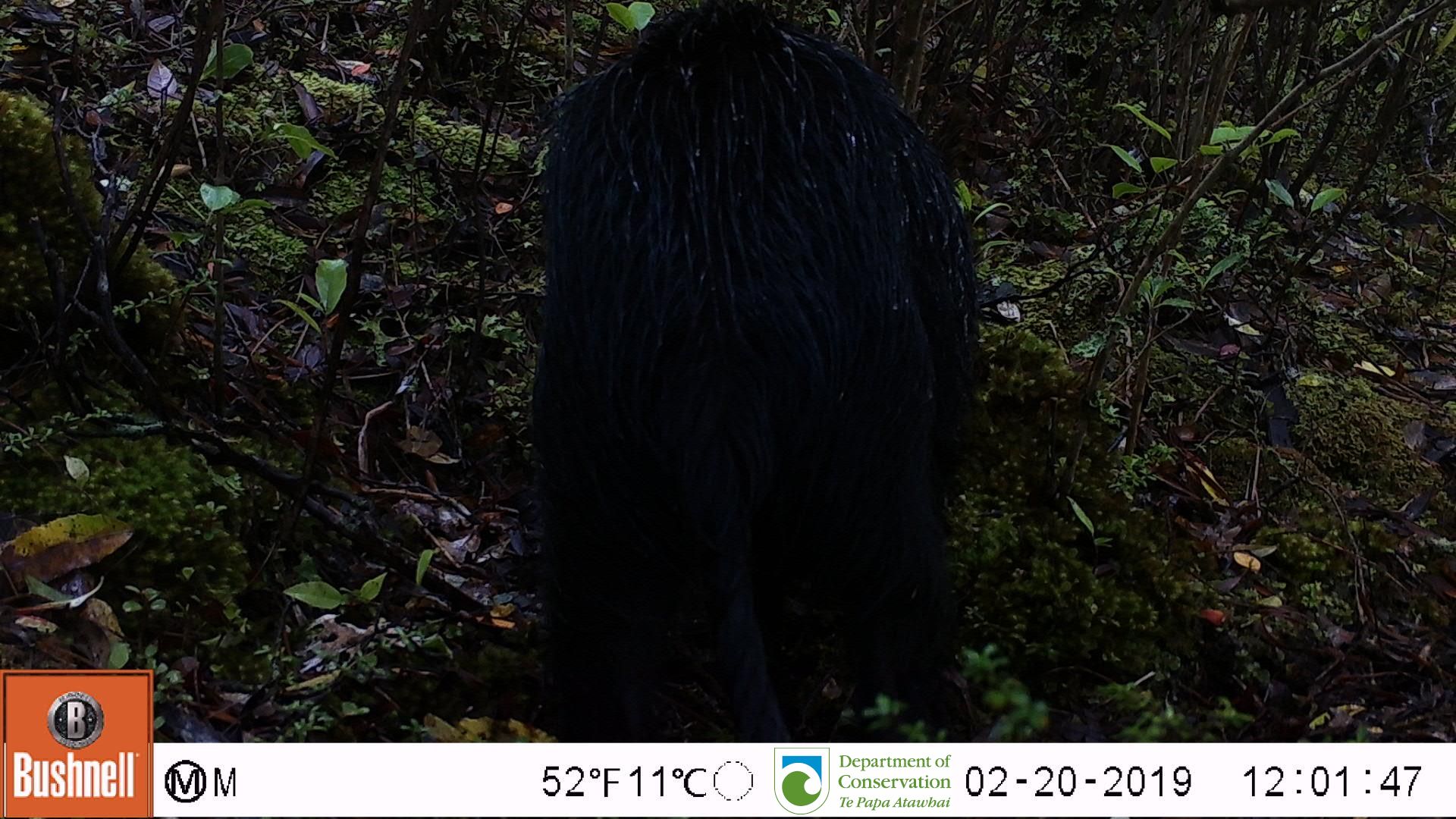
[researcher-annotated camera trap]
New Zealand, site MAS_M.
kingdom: Animalia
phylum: Chordata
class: Mammalia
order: Artiodactyla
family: Suidae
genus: Sus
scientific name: Sus scrofa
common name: pig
Pig (Sus scrofa).